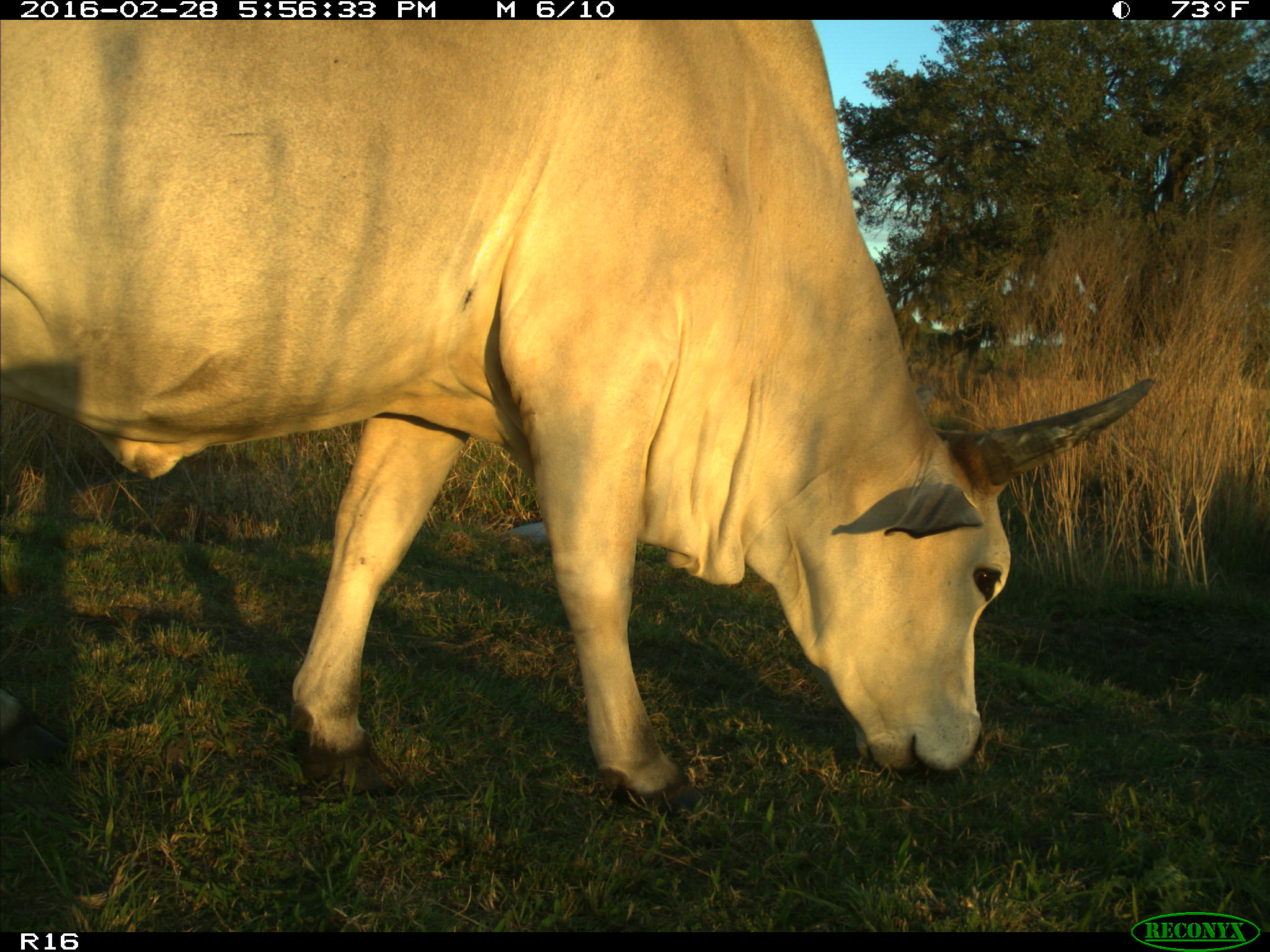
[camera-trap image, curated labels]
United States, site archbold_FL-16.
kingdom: Animalia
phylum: Chordata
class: Mammalia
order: Artiodactyla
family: Bovidae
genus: Bos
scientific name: Bos taurus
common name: domestic cow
Bos taurus (domestic cow).